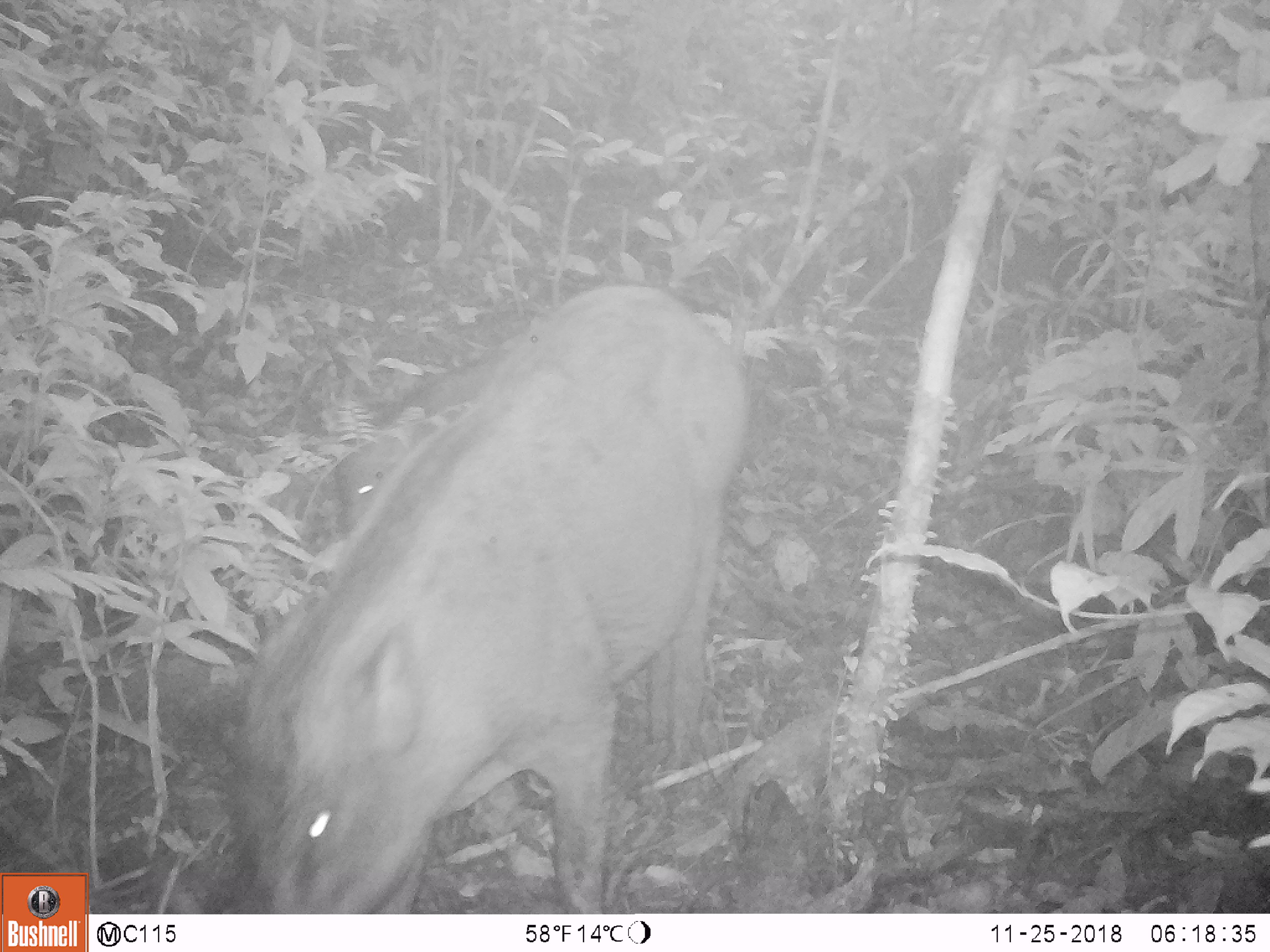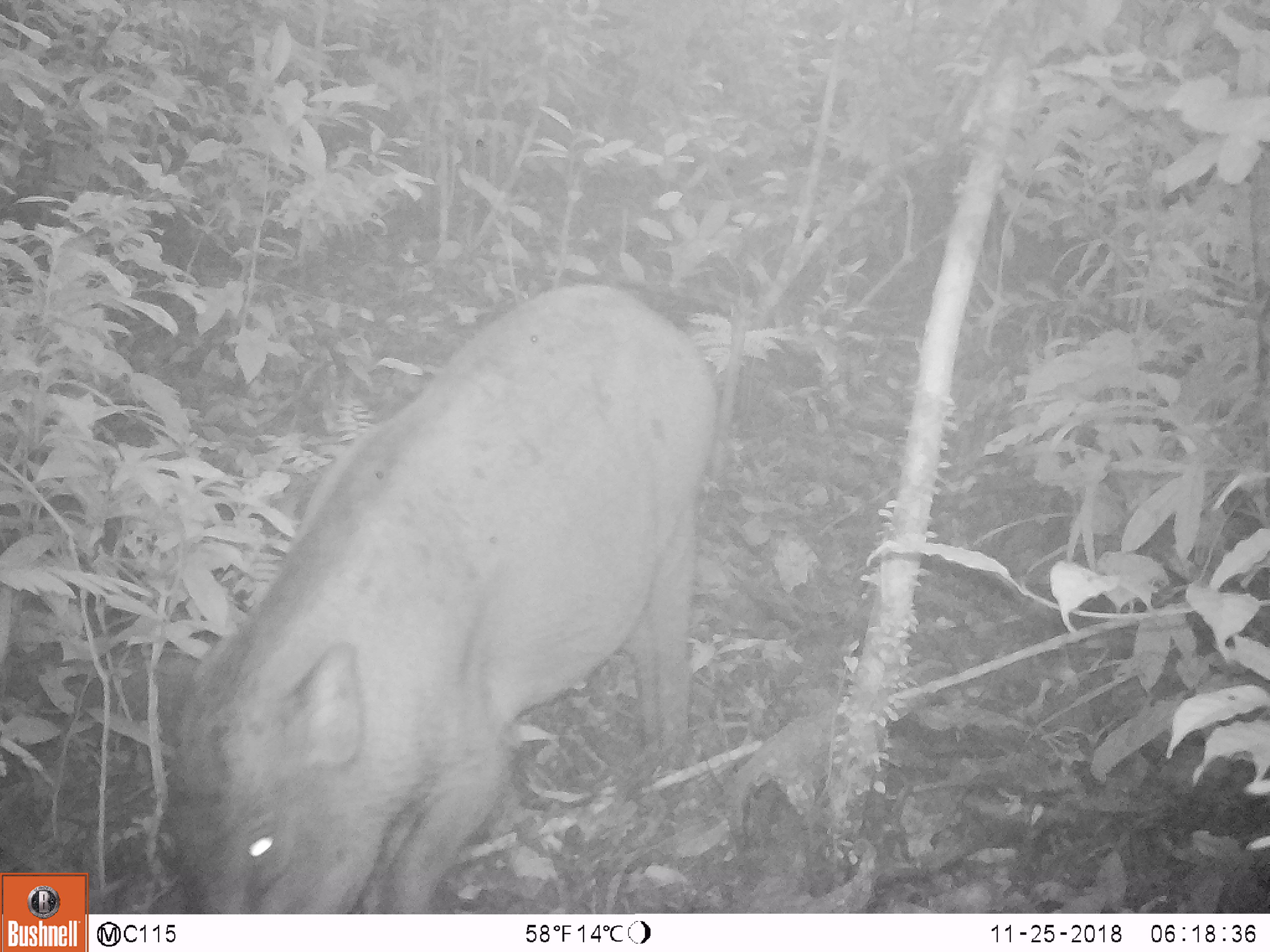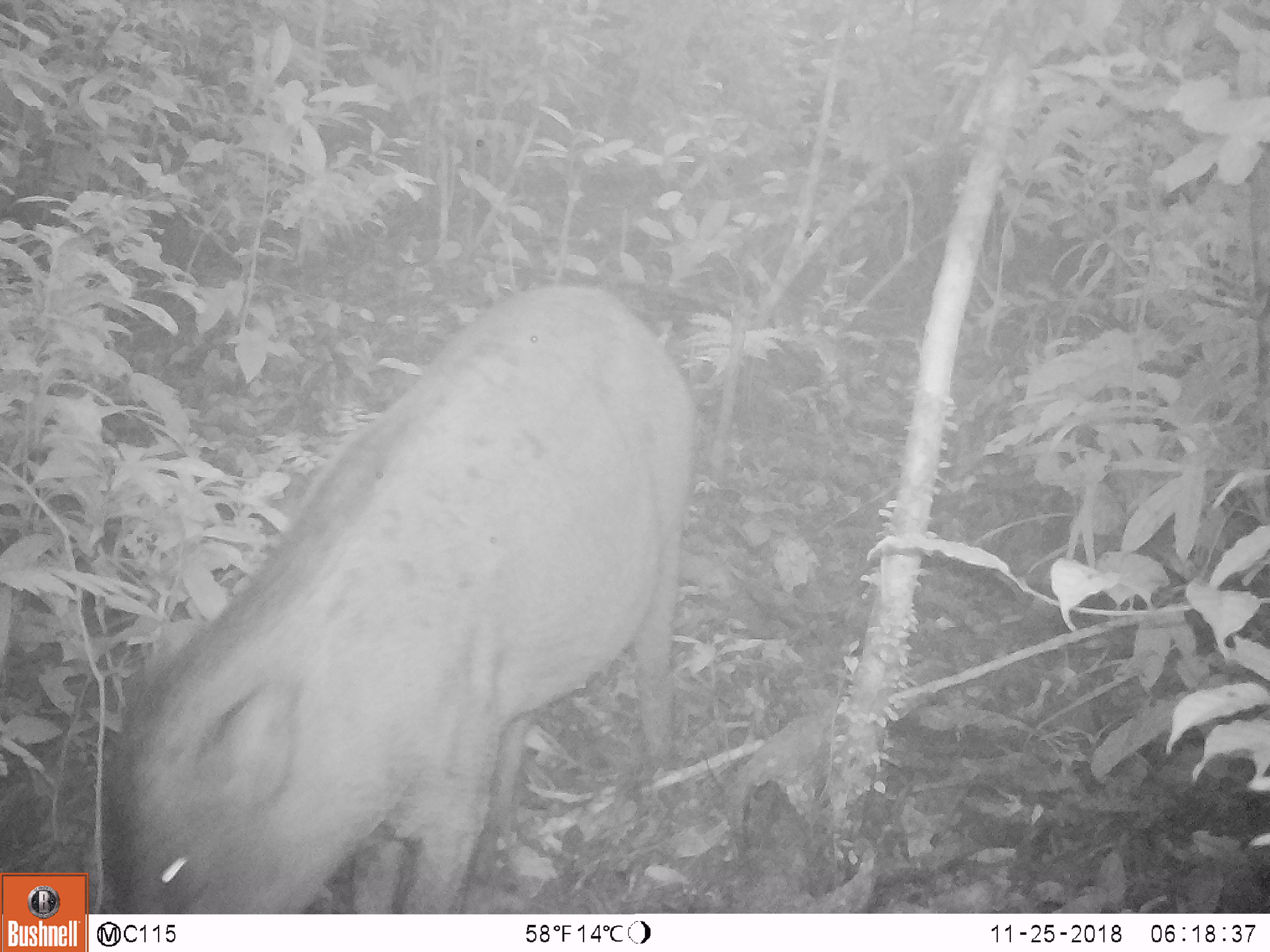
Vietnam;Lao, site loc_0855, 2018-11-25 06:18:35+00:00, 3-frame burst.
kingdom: Animalia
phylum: Chordata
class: Mammalia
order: Artiodactyla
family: Suidae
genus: Sus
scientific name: Sus scrofa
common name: eurasian wild pig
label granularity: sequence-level